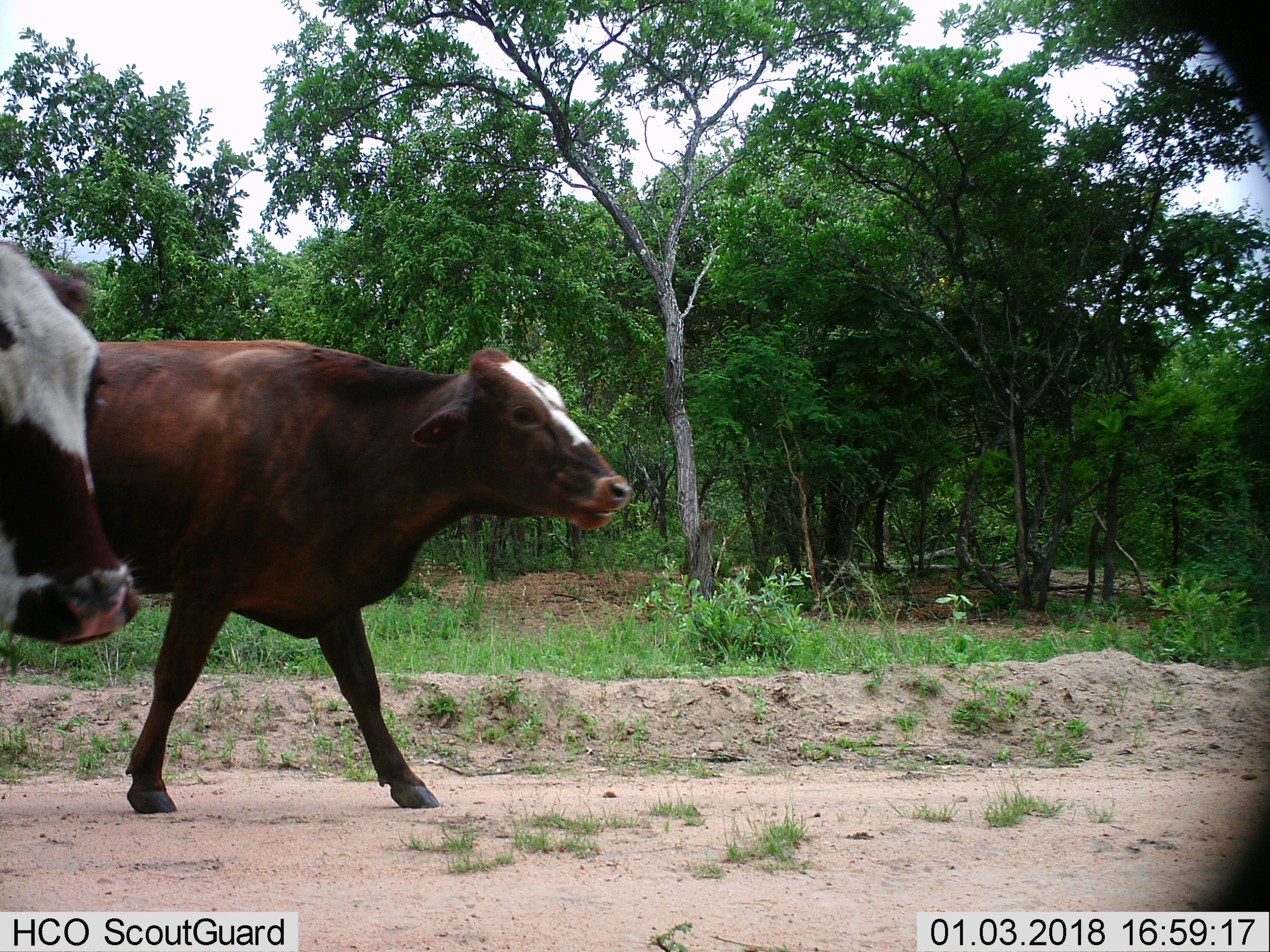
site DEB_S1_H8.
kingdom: Animalia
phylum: Chordata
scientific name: Vertebrata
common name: domestic animal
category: domesticanimal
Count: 2.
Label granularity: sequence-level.